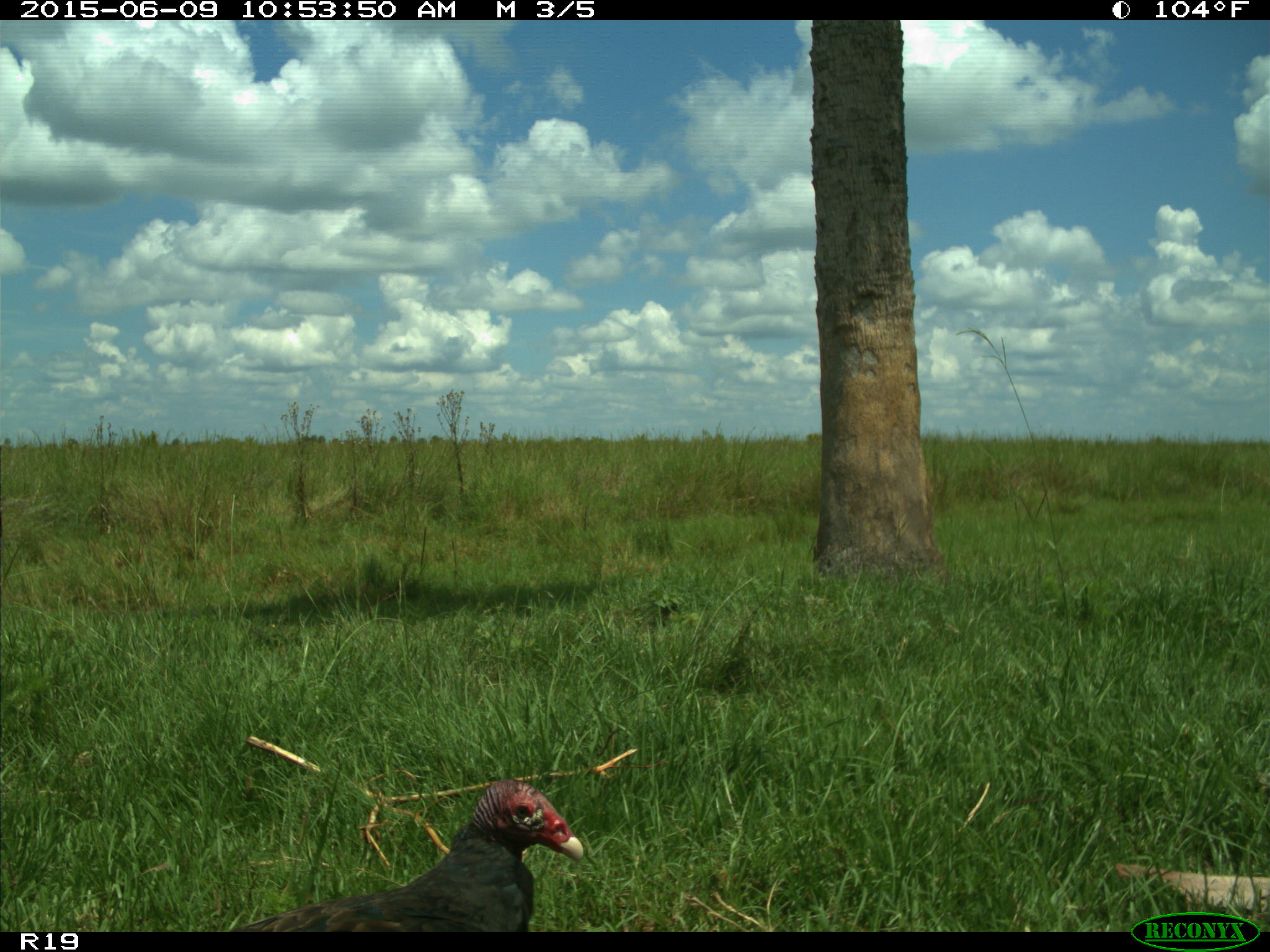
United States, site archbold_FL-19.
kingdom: Animalia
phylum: Chordata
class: Aves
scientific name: Aves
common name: birds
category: unidentified bird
Unidentified bird (birds) (Aves).